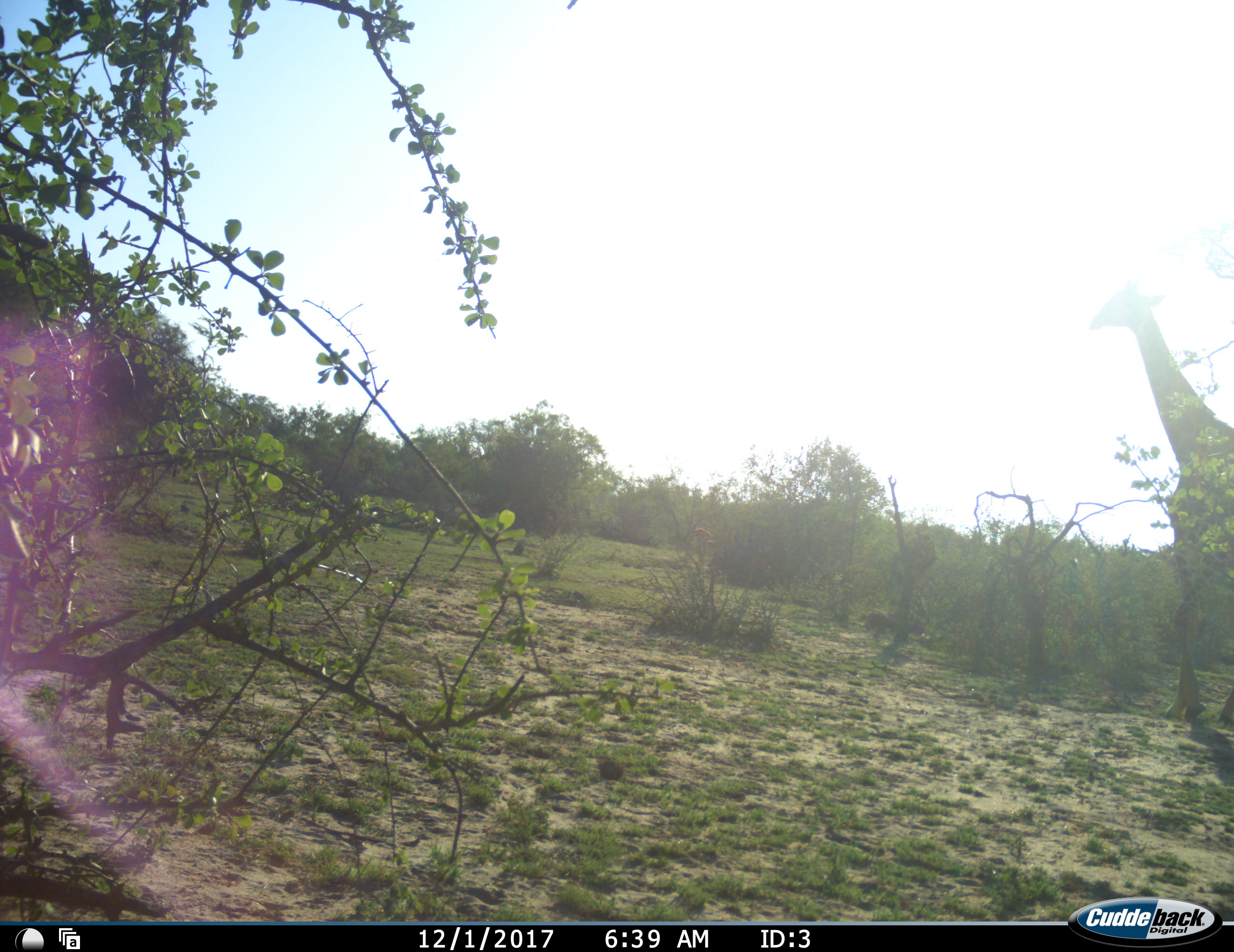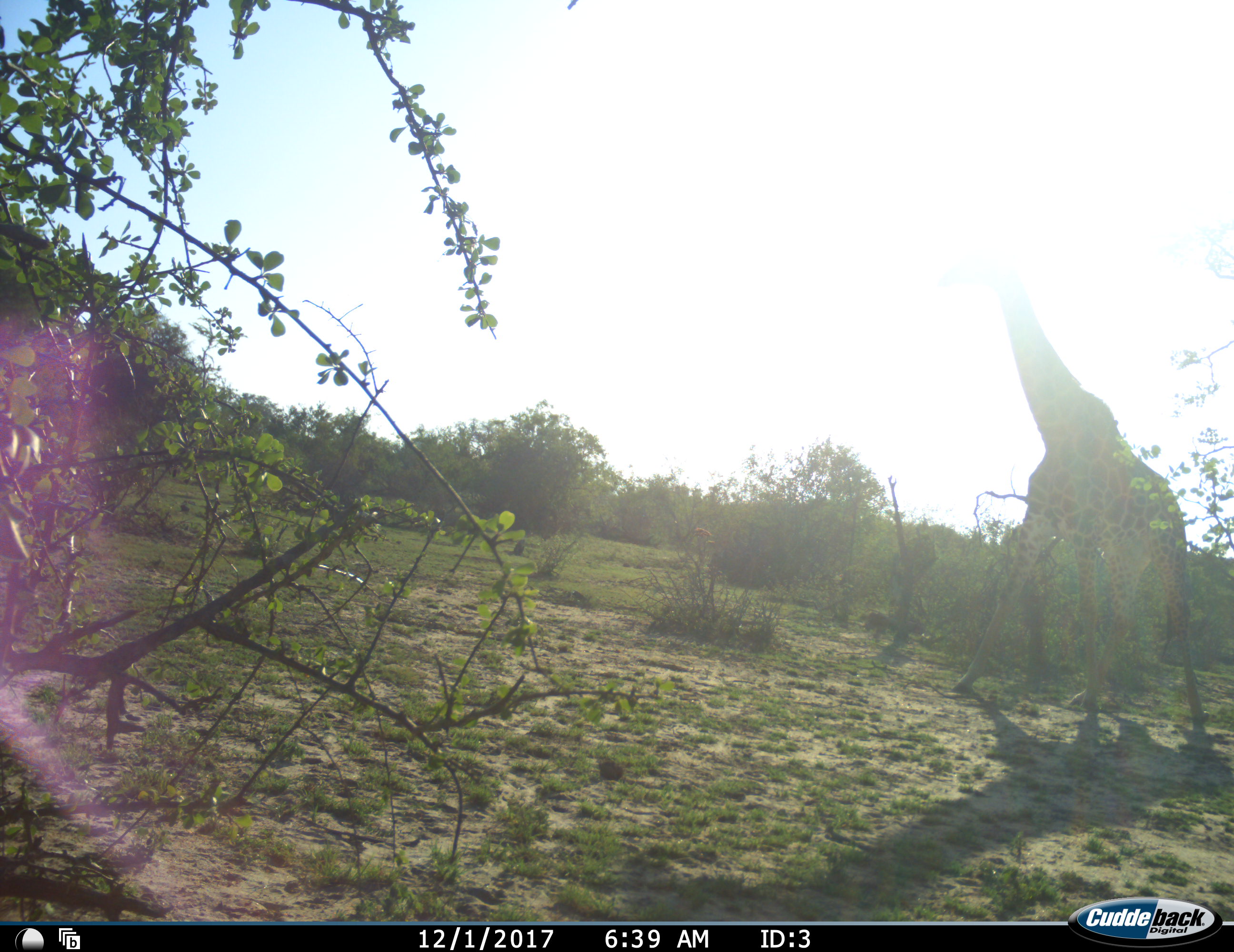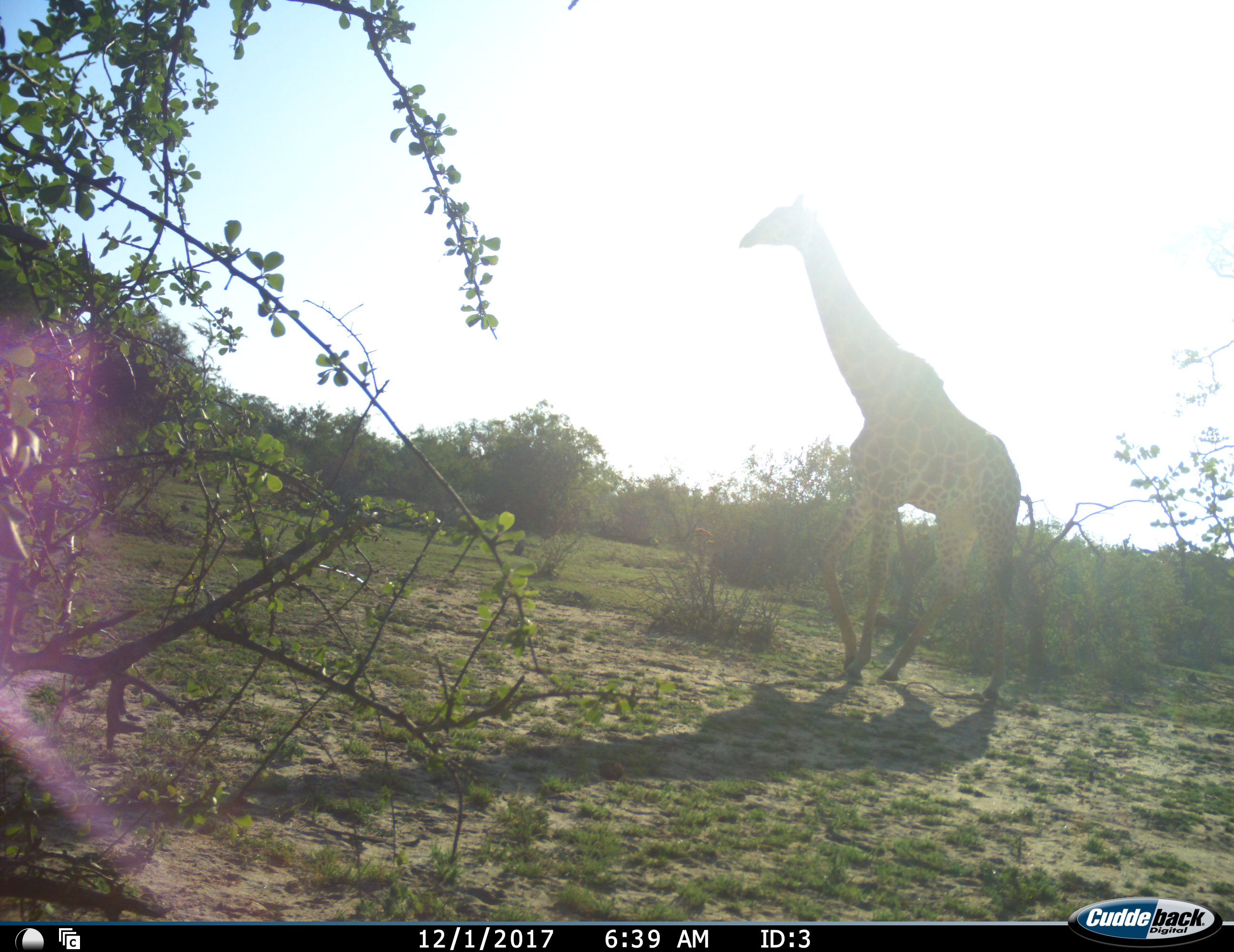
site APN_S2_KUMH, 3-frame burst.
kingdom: Animalia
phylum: Chordata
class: Mammalia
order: Artiodactyla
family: Giraffidae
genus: Giraffa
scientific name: Giraffa camelopardalis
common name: giraffe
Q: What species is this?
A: Giraffe (Giraffa camelopardalis).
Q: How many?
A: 1.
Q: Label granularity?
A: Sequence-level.